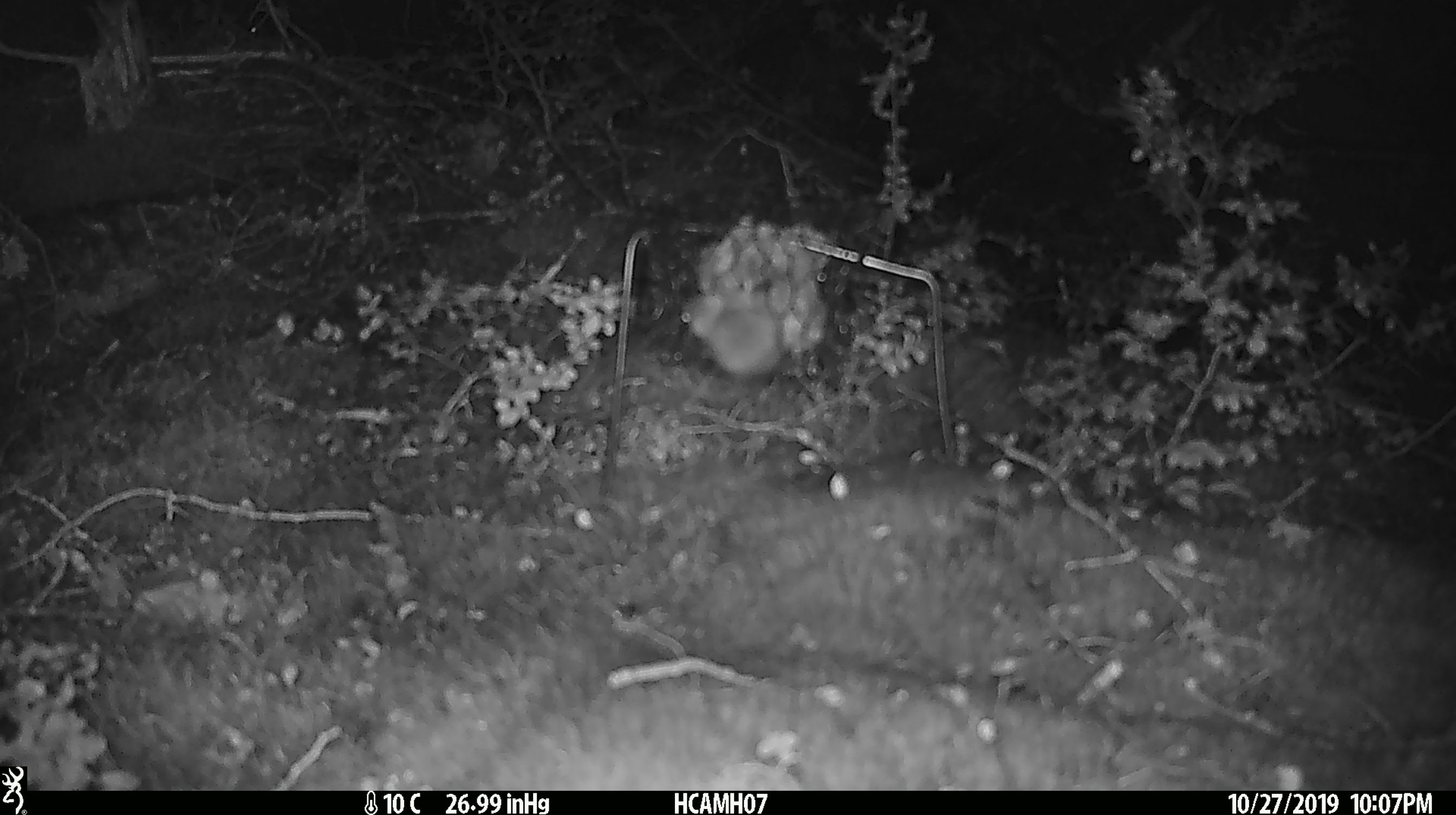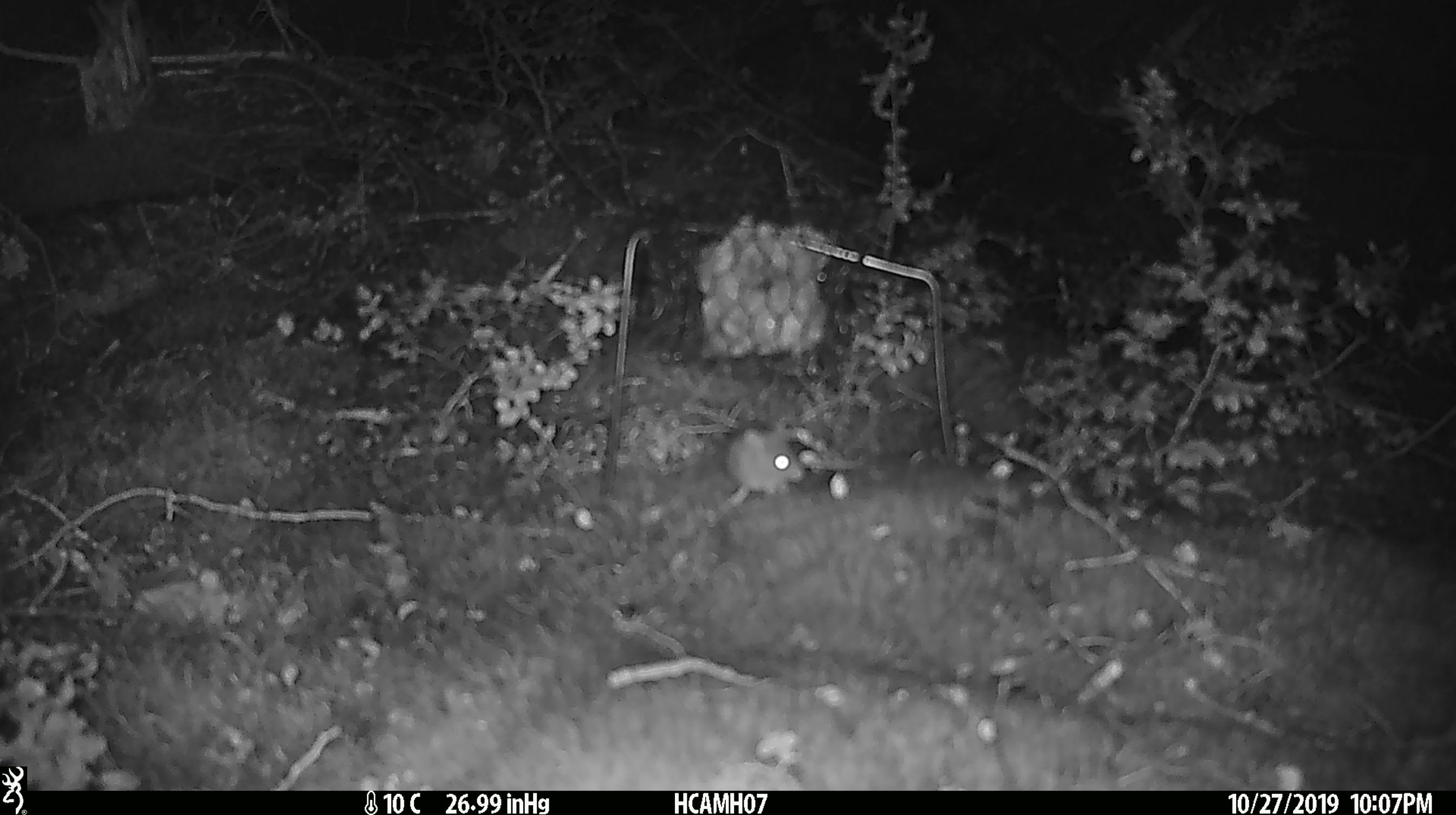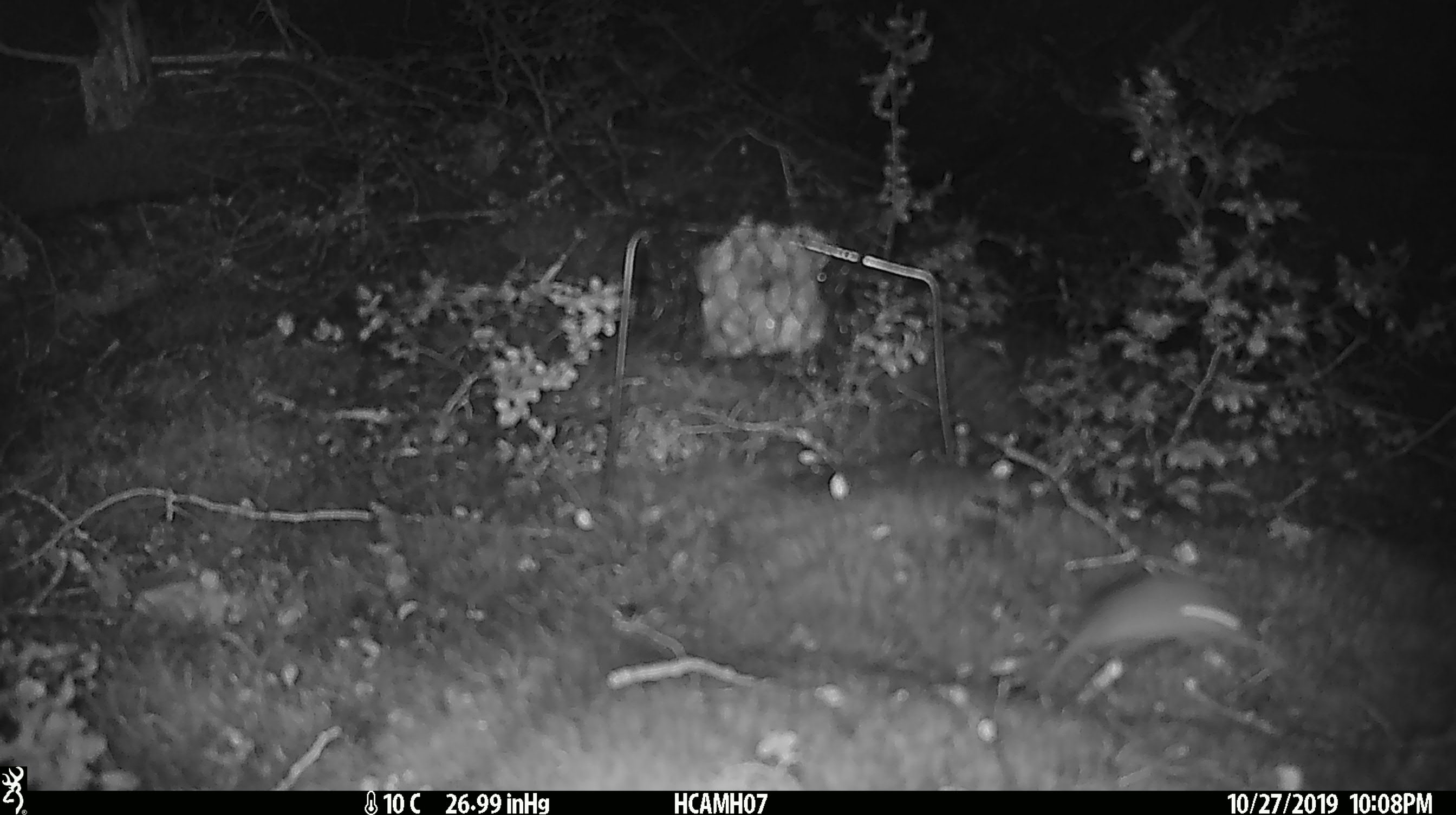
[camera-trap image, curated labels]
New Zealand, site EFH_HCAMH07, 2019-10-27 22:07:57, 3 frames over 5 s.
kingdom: Animalia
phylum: Chordata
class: Mammalia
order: Rodentia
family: Muridae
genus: Mus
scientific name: Mus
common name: mouse